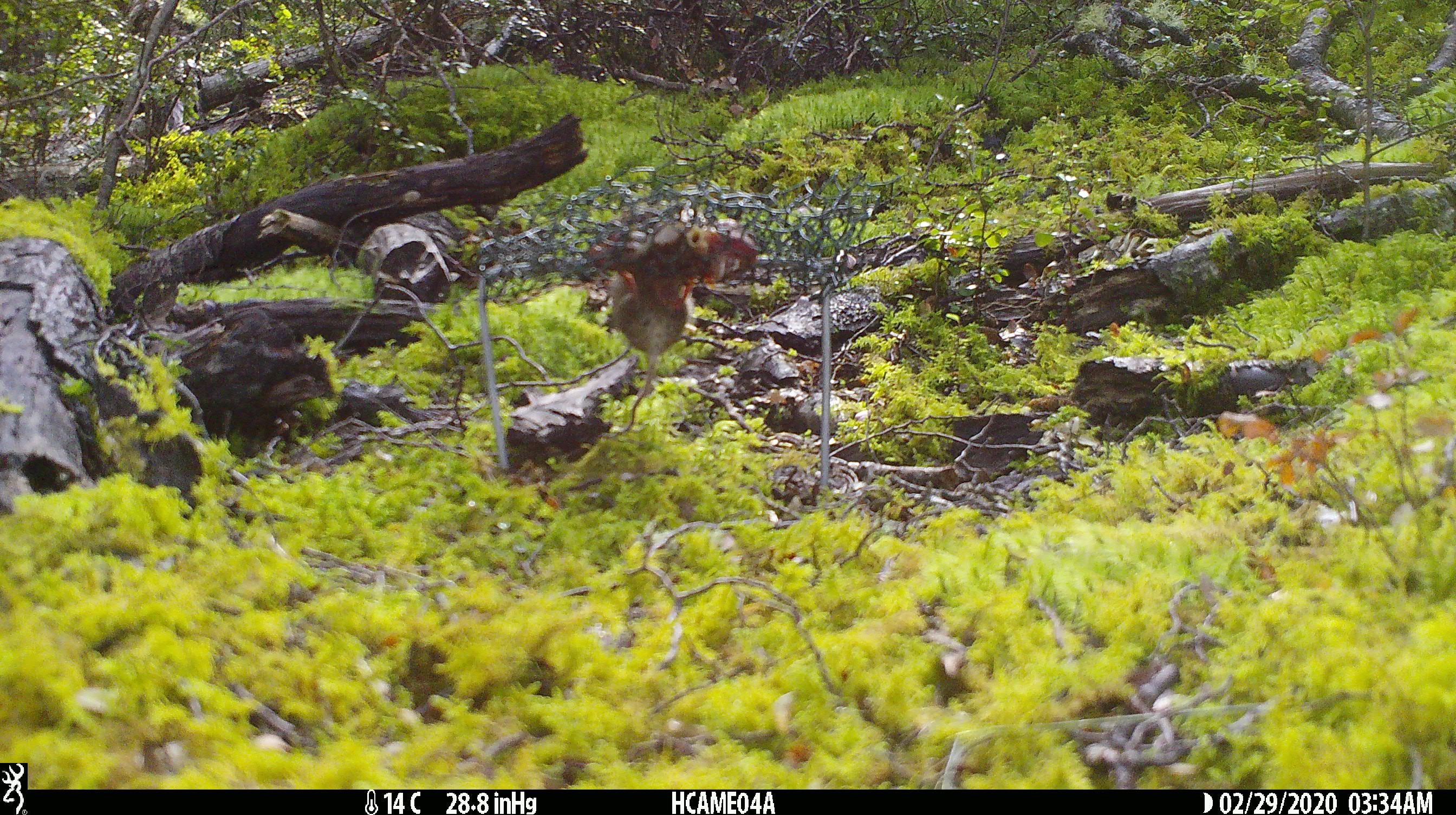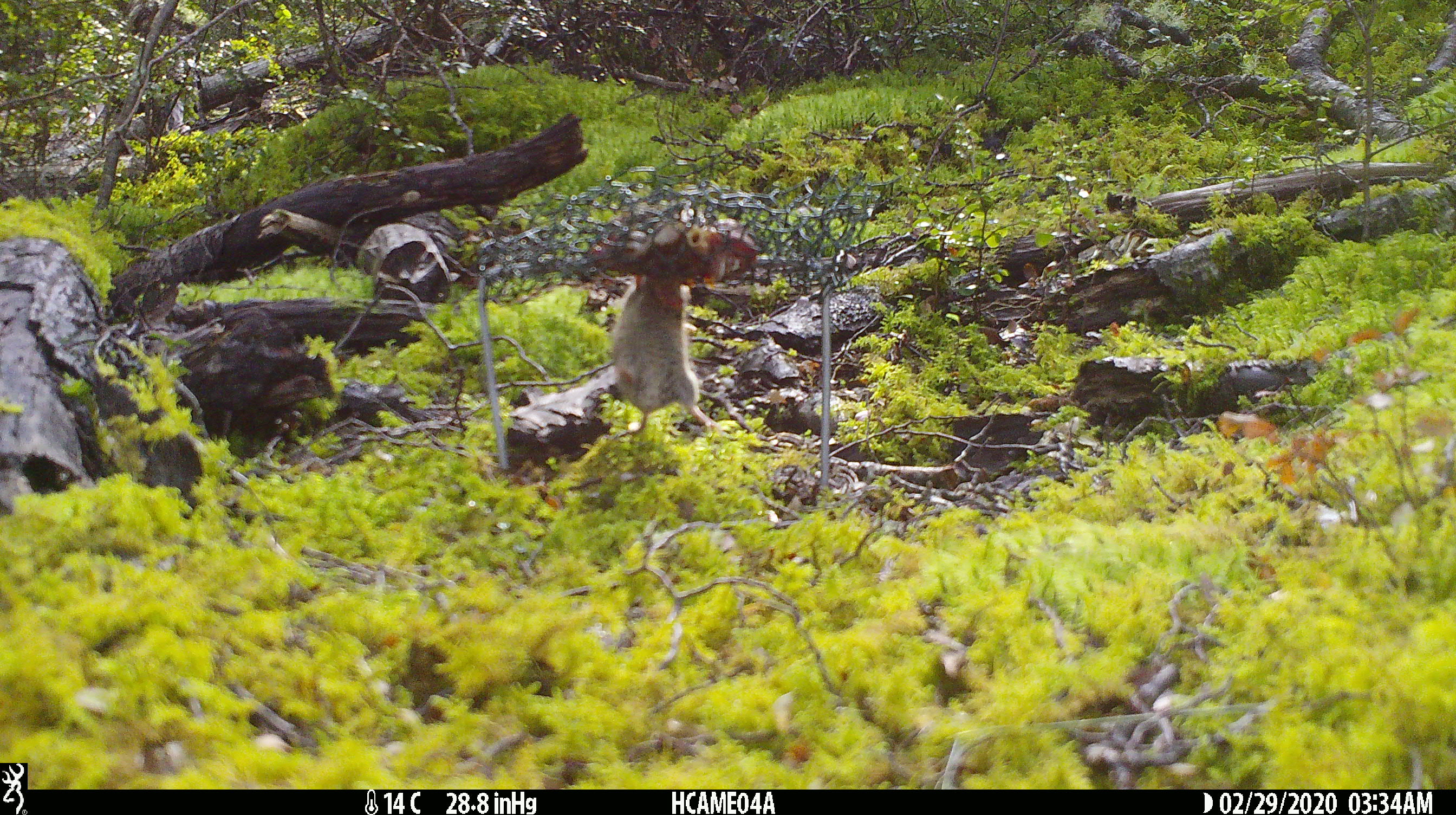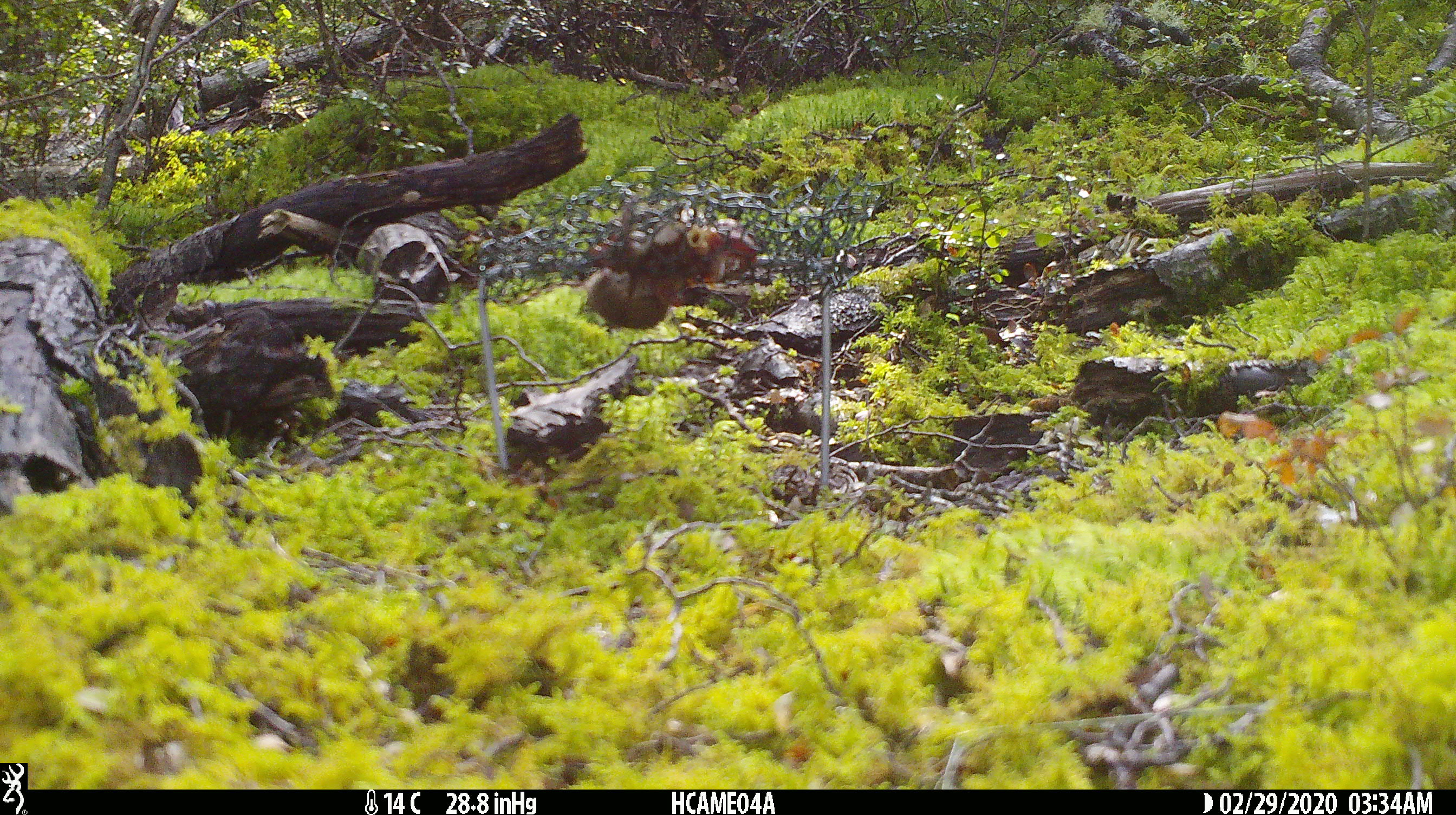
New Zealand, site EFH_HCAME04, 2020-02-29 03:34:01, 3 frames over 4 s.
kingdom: Animalia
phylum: Chordata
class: Mammalia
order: Rodentia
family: Muridae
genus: Mus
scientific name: Mus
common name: mouse